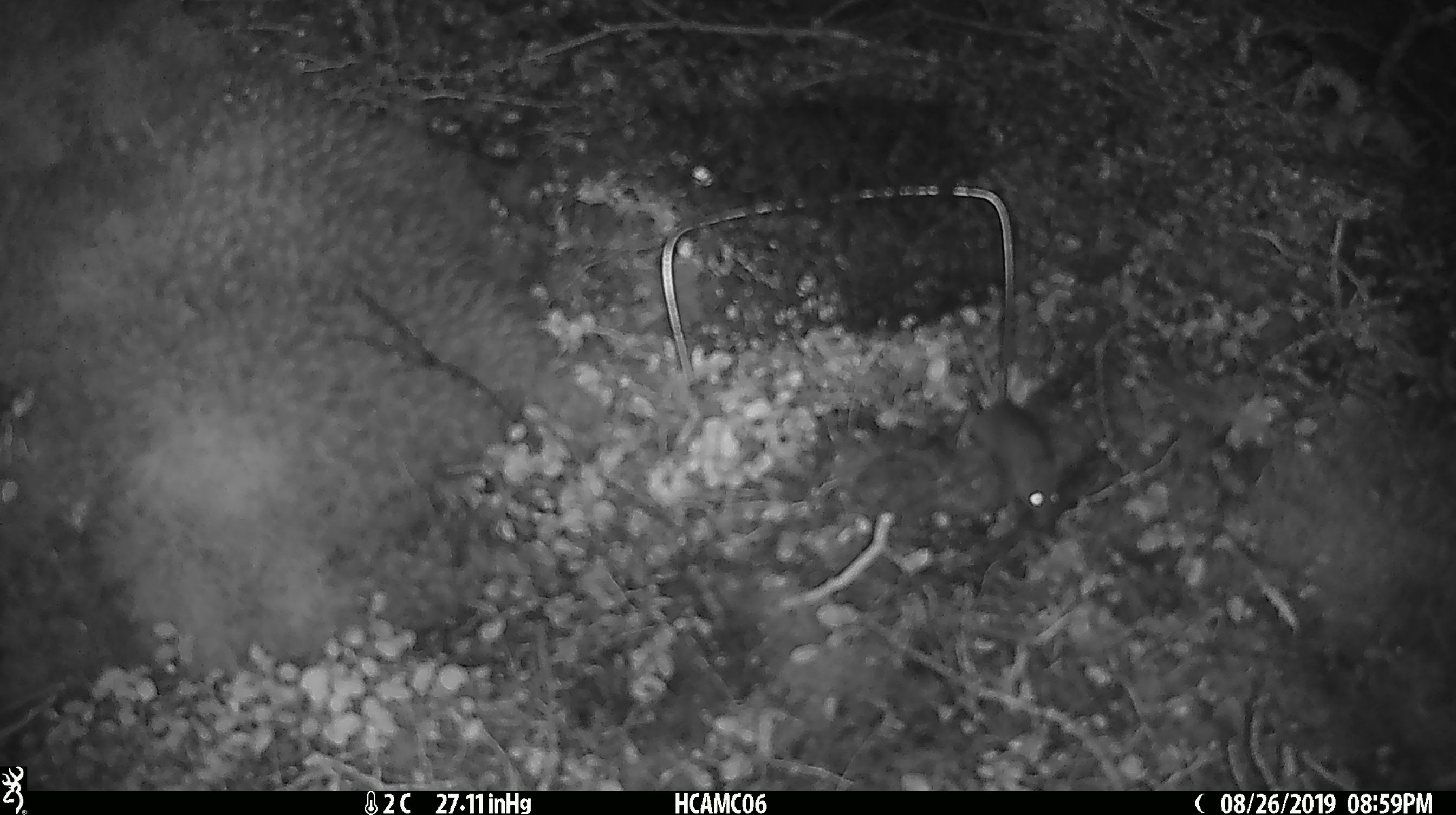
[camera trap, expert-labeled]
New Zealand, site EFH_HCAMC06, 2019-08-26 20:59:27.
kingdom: Animalia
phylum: Chordata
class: Mammalia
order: Rodentia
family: Muridae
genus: Mus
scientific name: Mus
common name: mouse